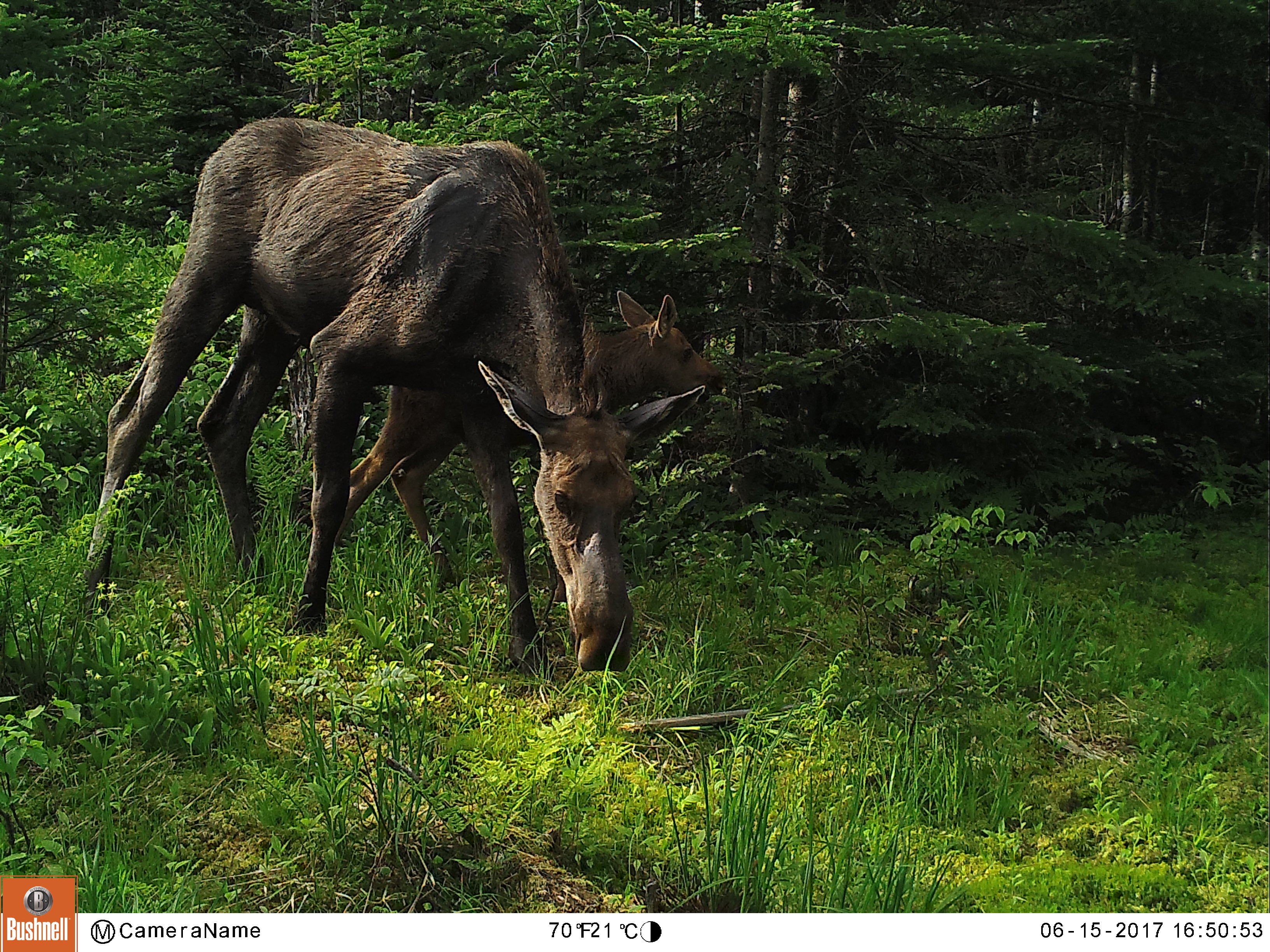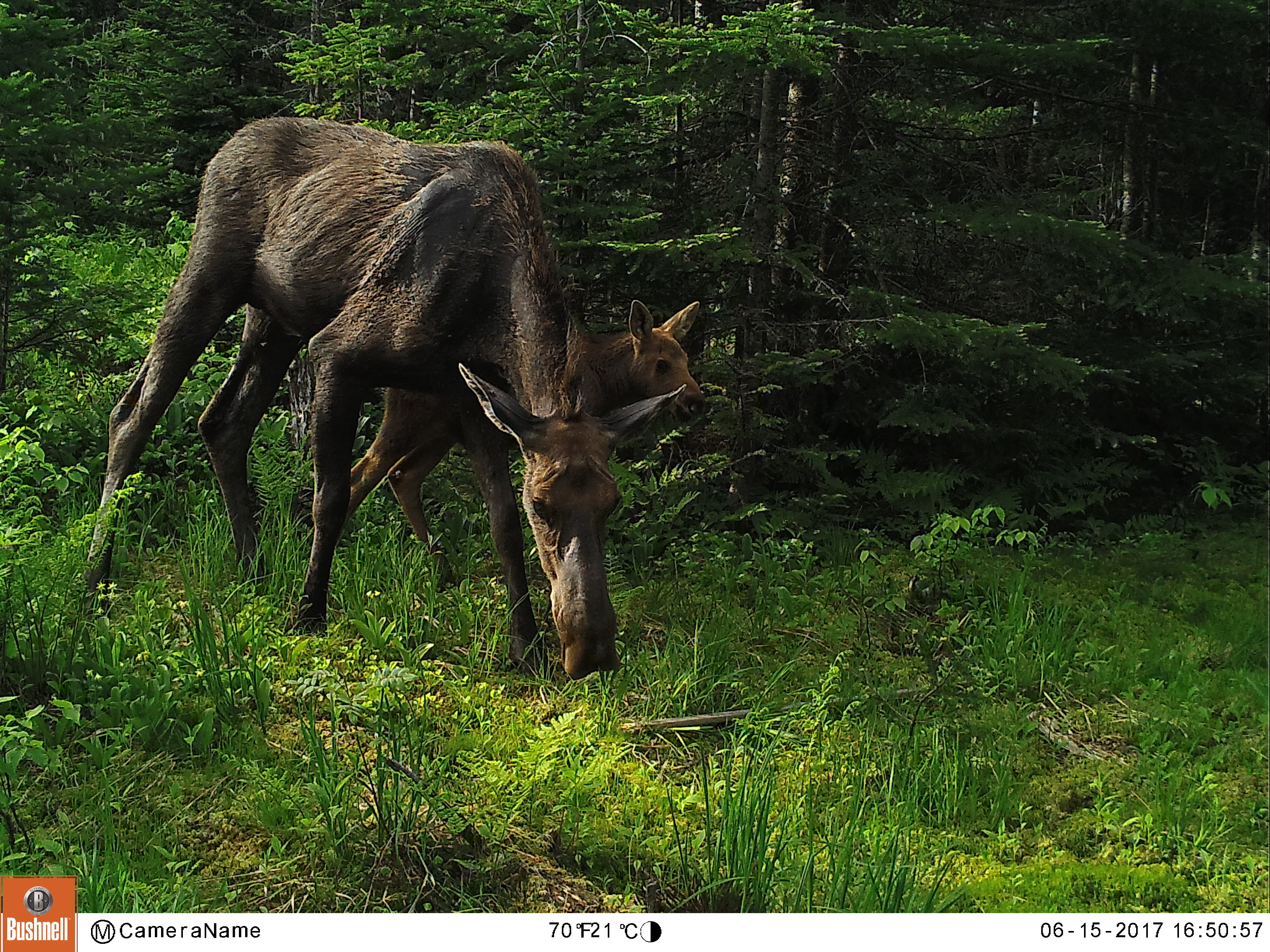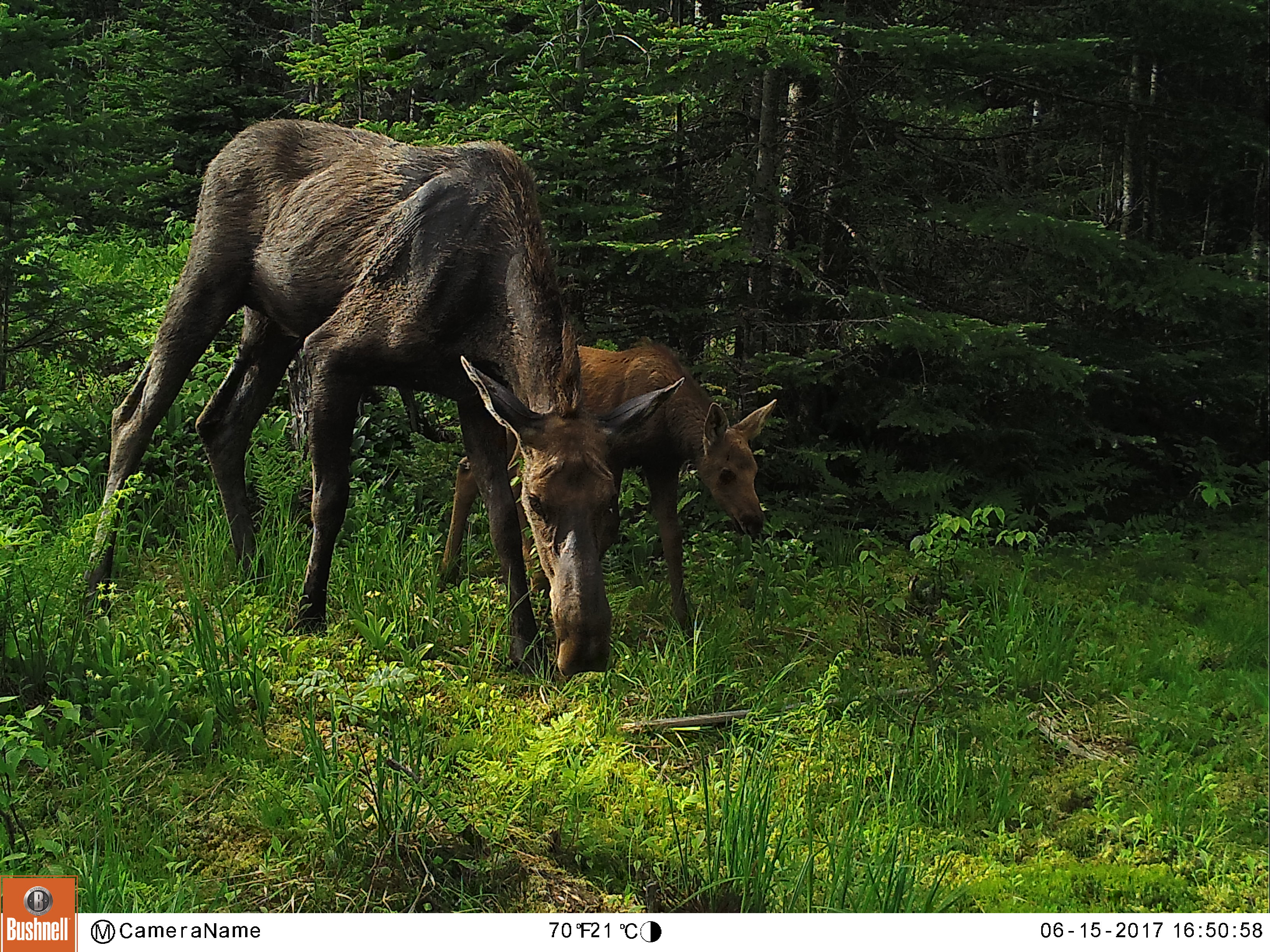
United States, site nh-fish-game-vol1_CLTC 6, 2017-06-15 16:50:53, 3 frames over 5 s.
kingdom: Animalia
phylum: Chordata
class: Mammalia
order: Artiodactyla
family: Cervidae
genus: Alces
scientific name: Alces alces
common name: moose